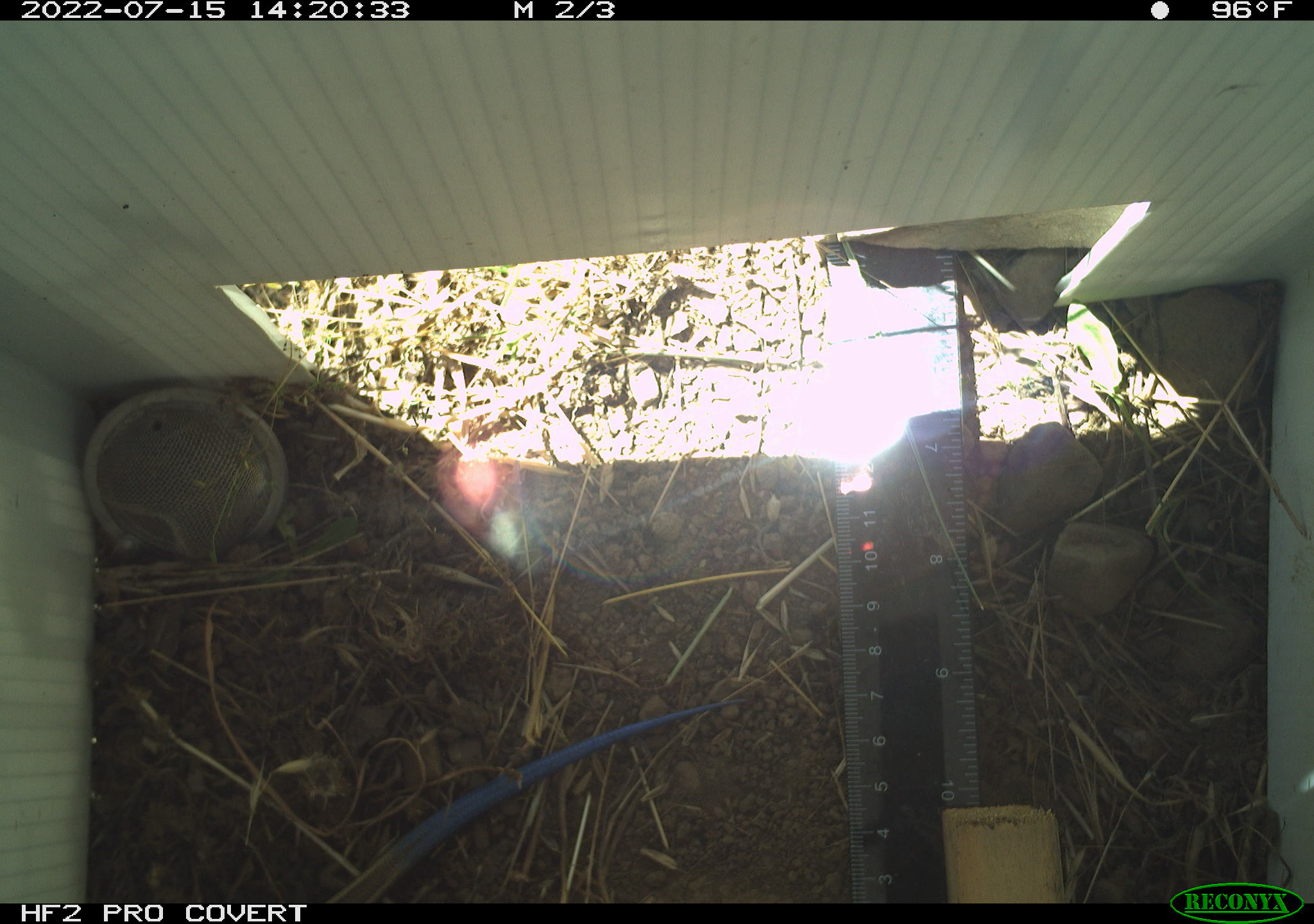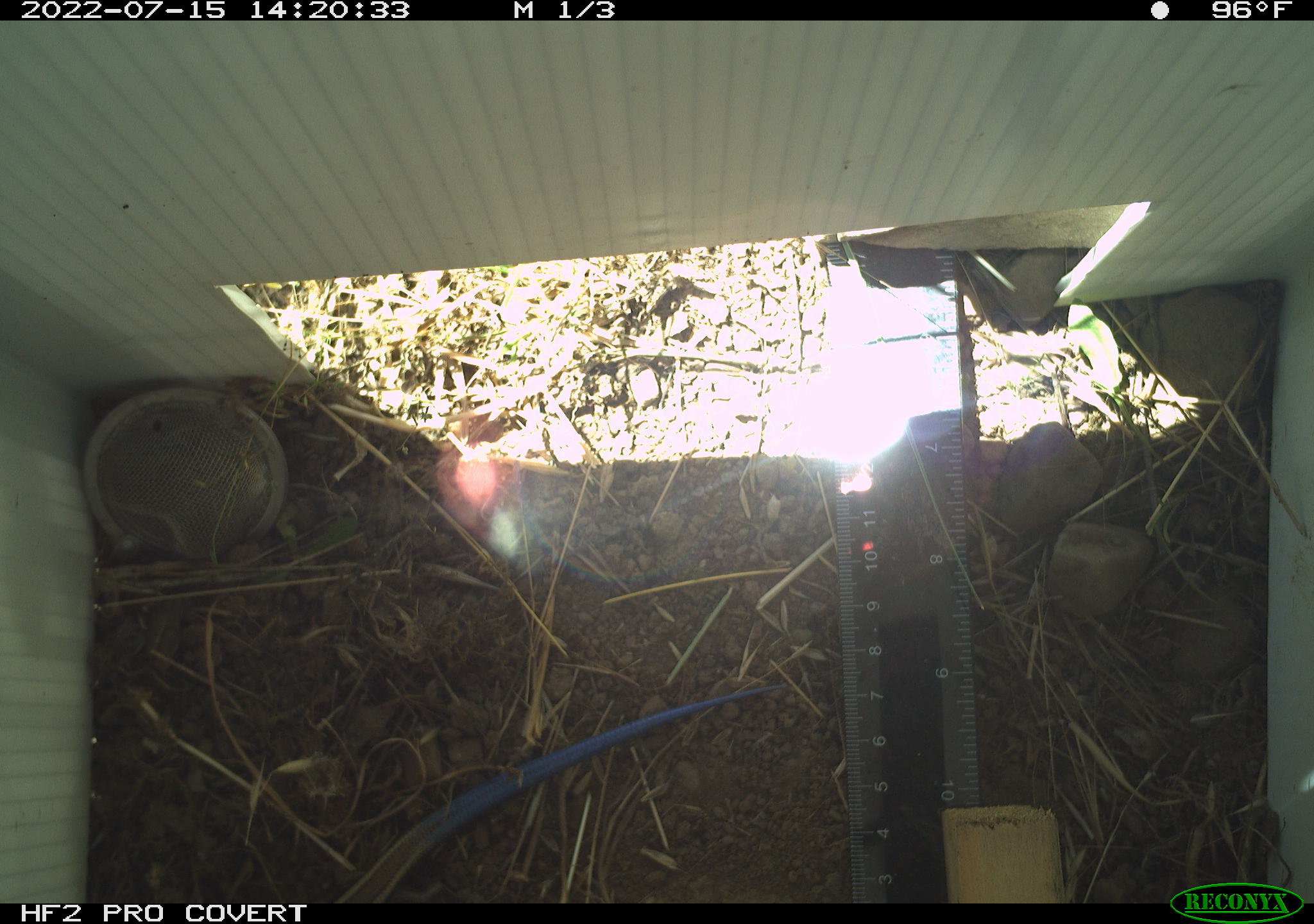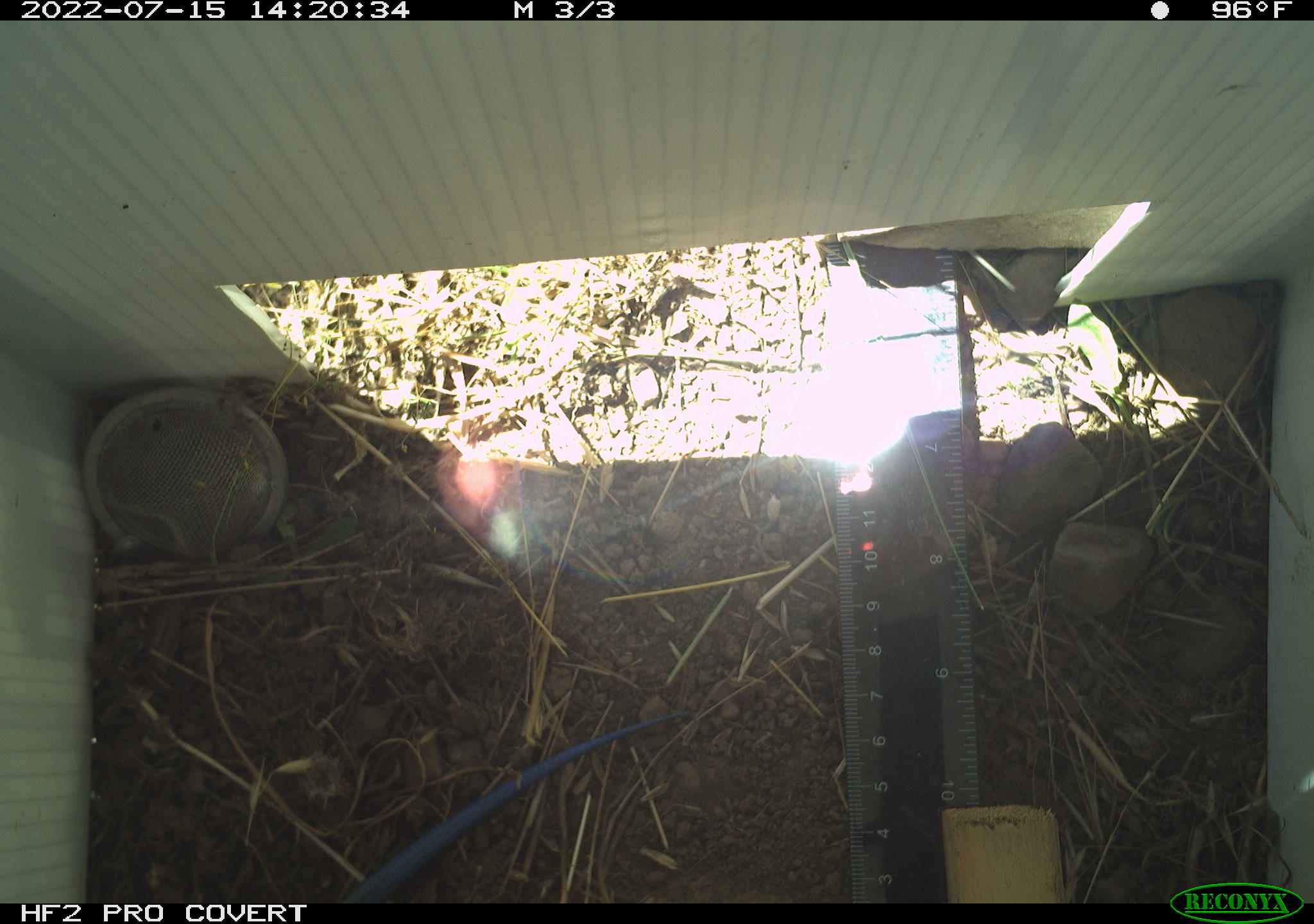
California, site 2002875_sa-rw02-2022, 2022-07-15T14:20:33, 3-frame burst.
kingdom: Animalia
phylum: Chordata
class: Reptilia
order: Squamata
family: Scincidae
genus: Plestiodon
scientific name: Plestiodon skiltonianus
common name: western skink